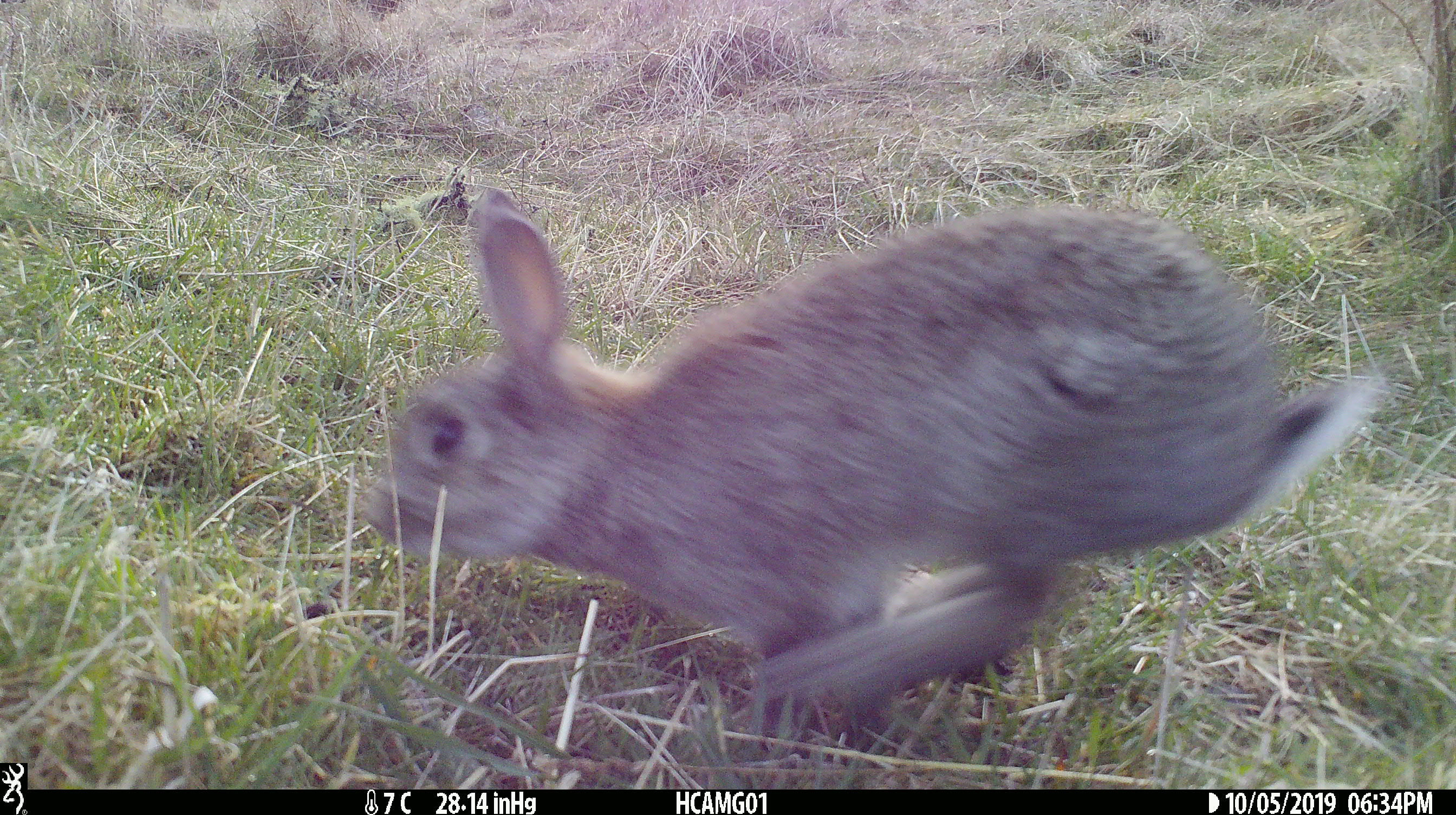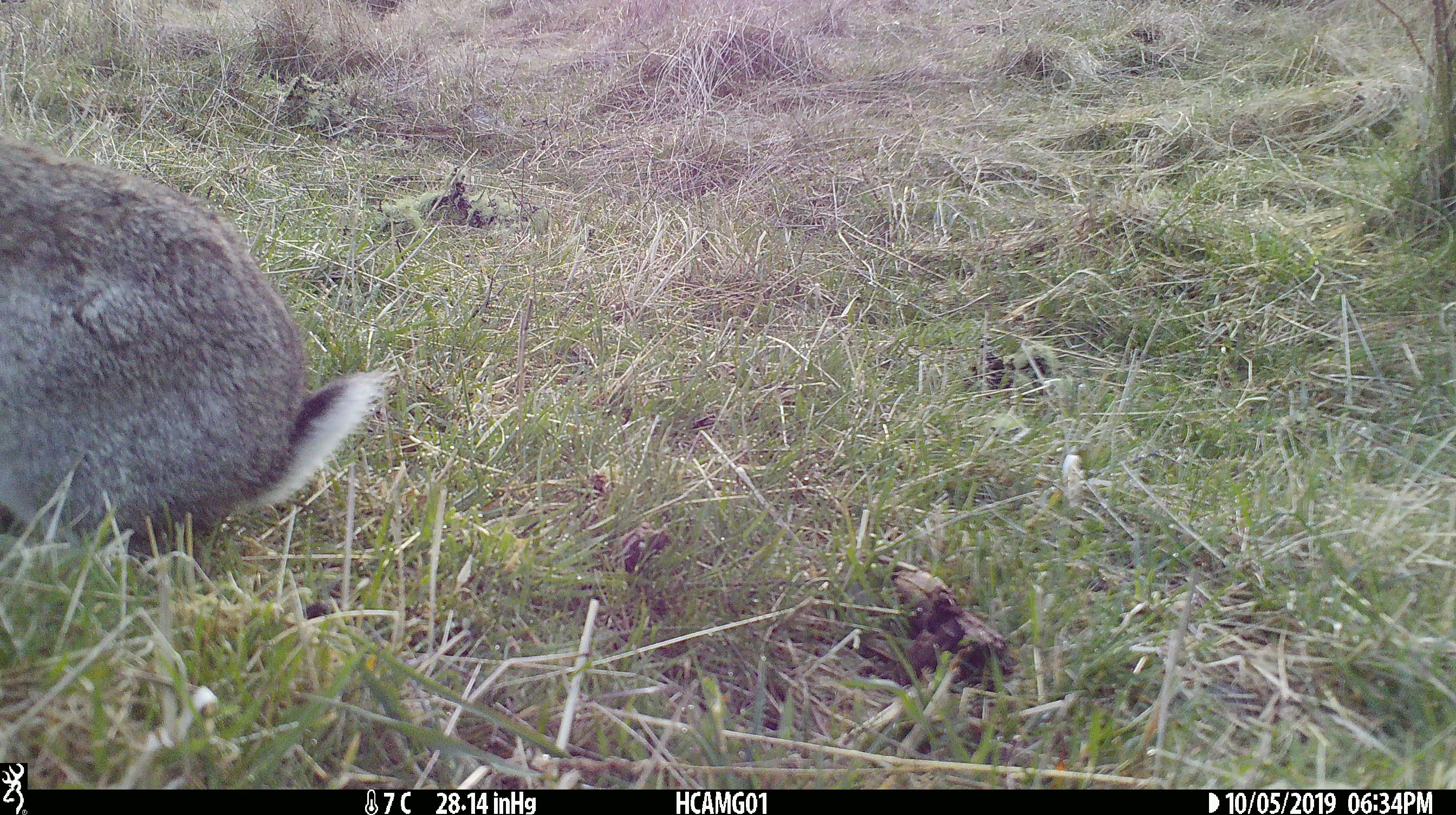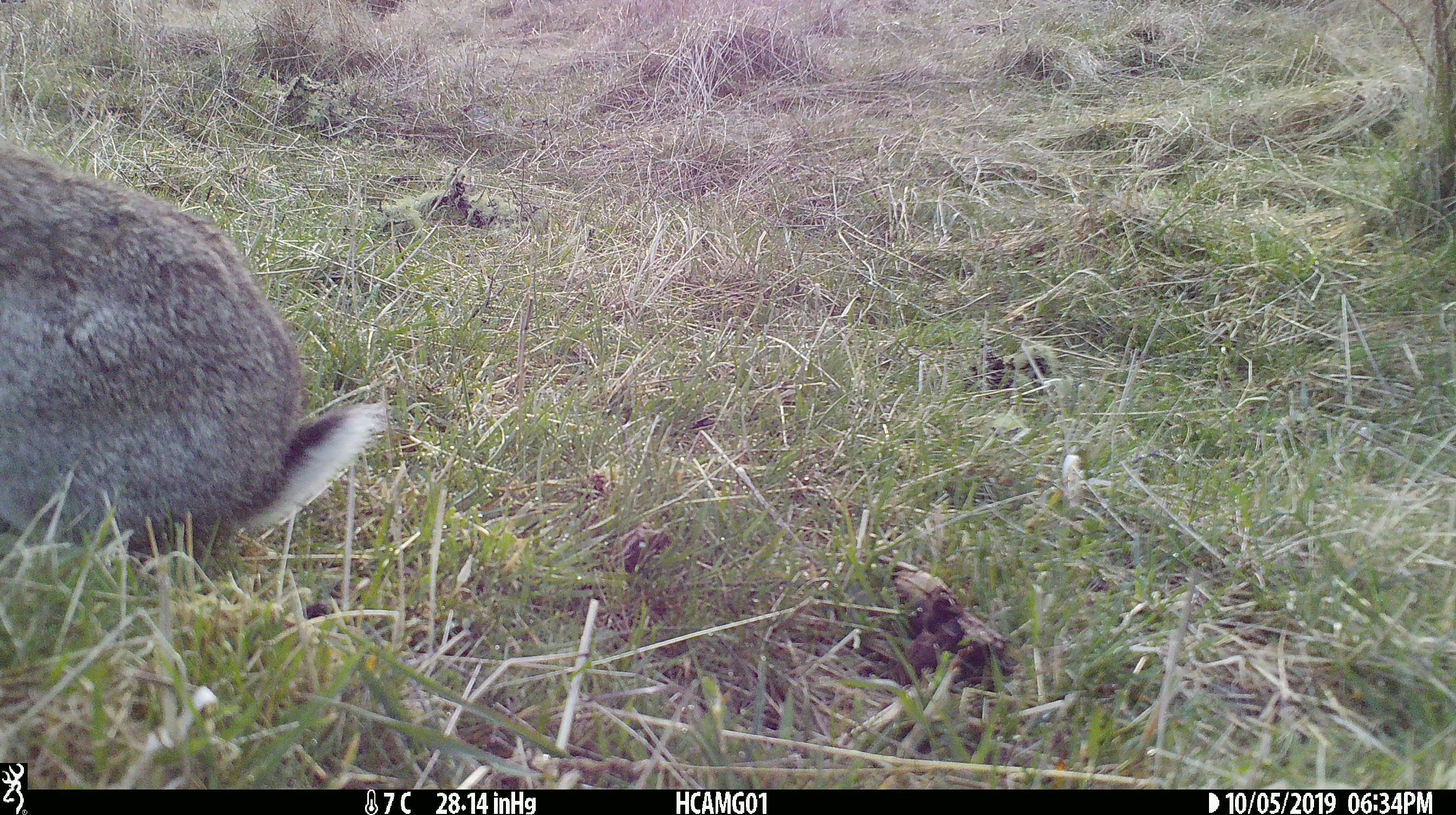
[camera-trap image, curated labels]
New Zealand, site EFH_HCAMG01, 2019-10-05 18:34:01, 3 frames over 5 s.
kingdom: Animalia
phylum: Chordata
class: Mammalia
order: Lagomorpha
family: Leporidae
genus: Oryctolagus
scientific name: Oryctolagus cuniculus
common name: european rabbit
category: rabbit